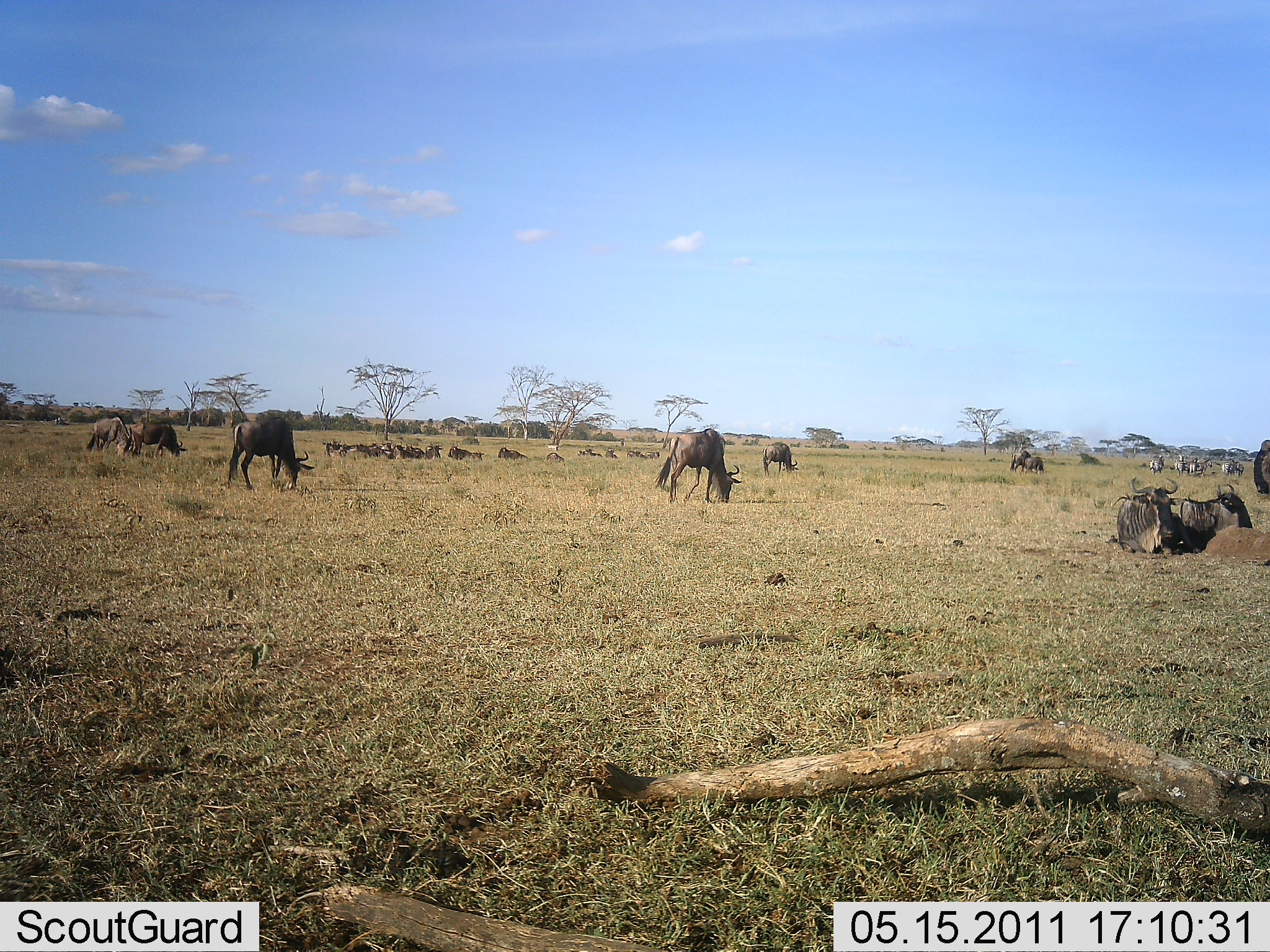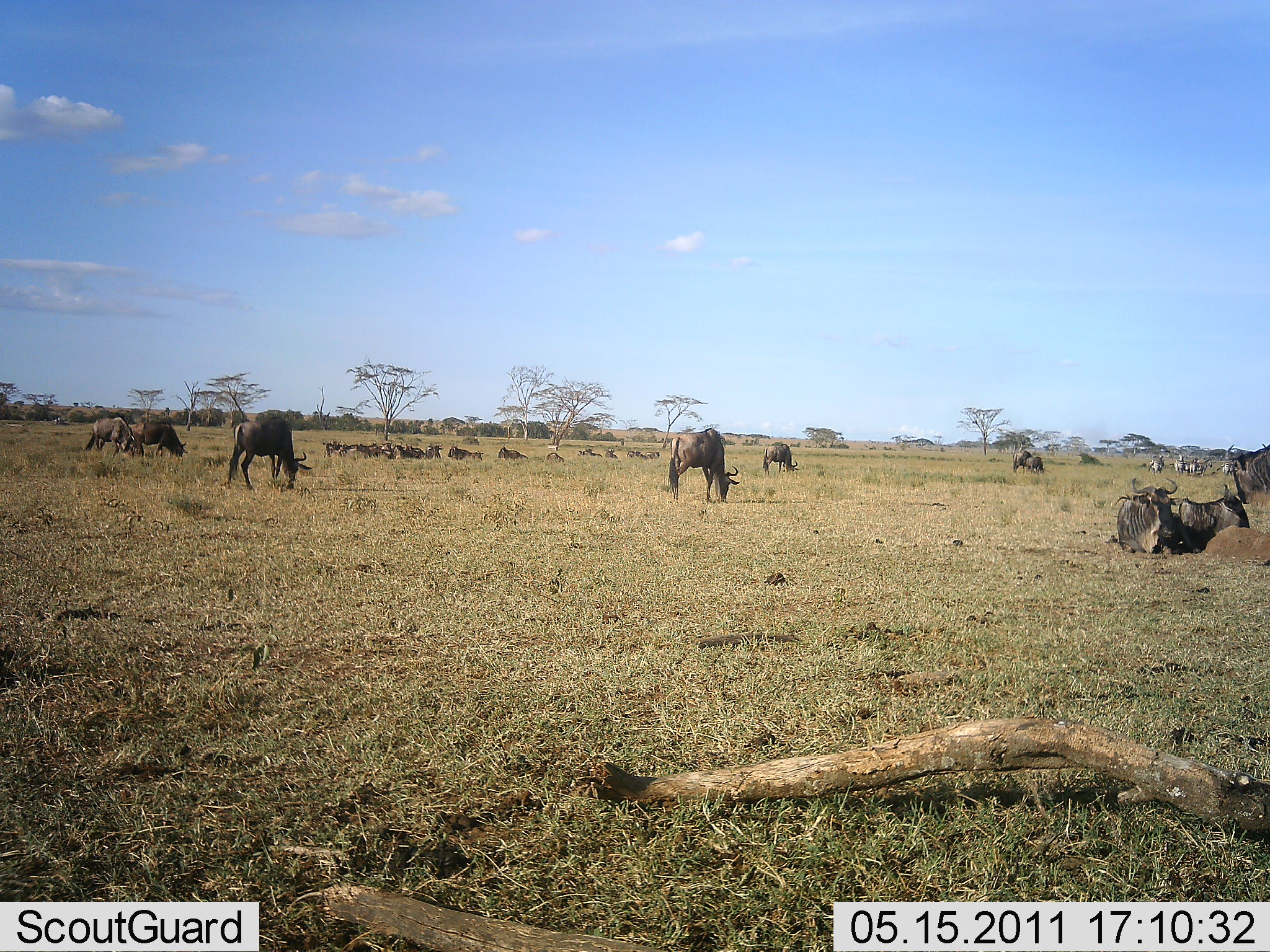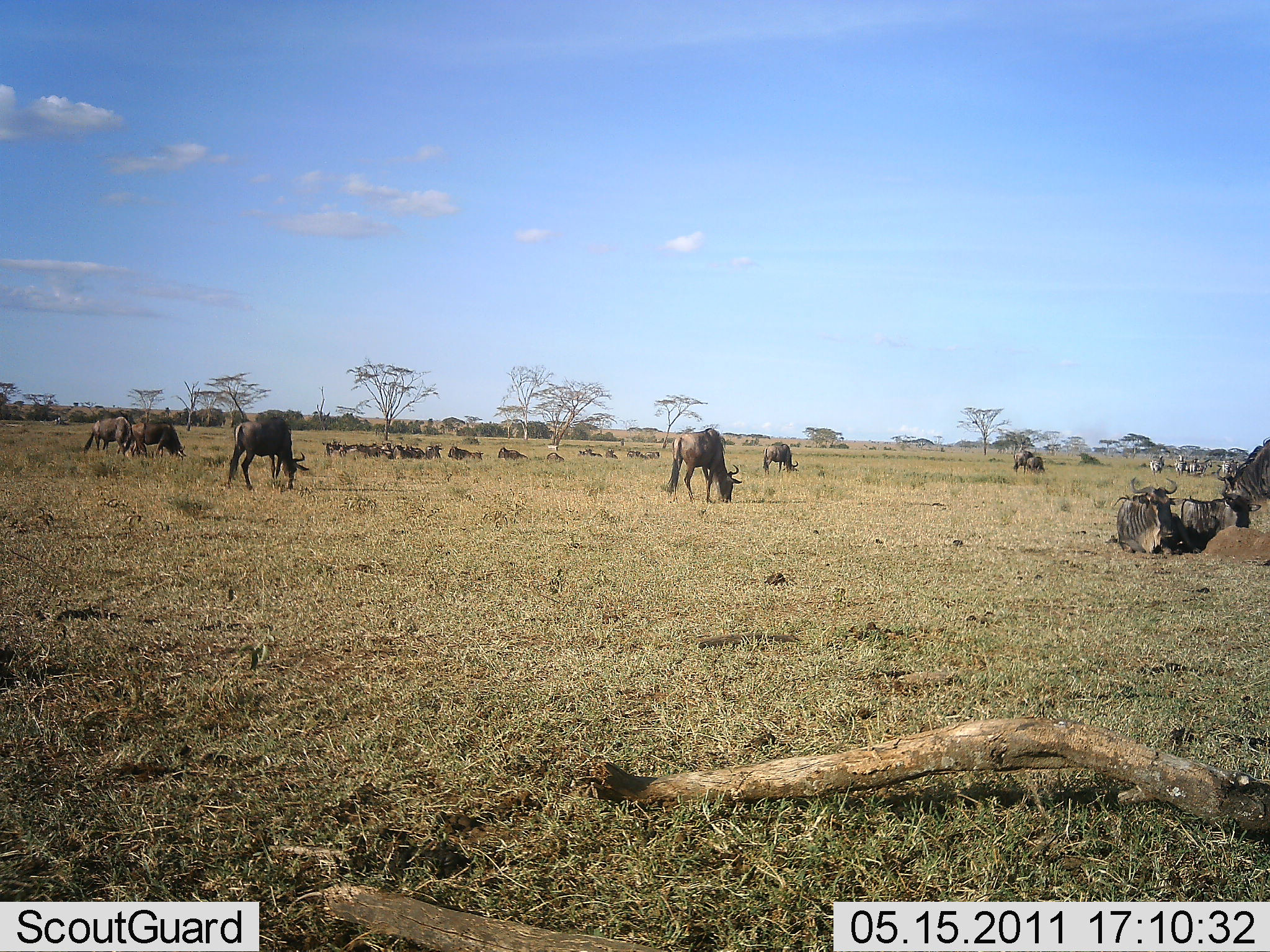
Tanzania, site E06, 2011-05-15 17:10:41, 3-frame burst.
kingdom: Animalia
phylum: Chordata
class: Mammalia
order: Artiodactyla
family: Bovidae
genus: Connochaetes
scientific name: Connochaetes taurinus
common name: blue wildebeest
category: wildebeest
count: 11-50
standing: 50%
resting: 83%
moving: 8%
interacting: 8%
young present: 0%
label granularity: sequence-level